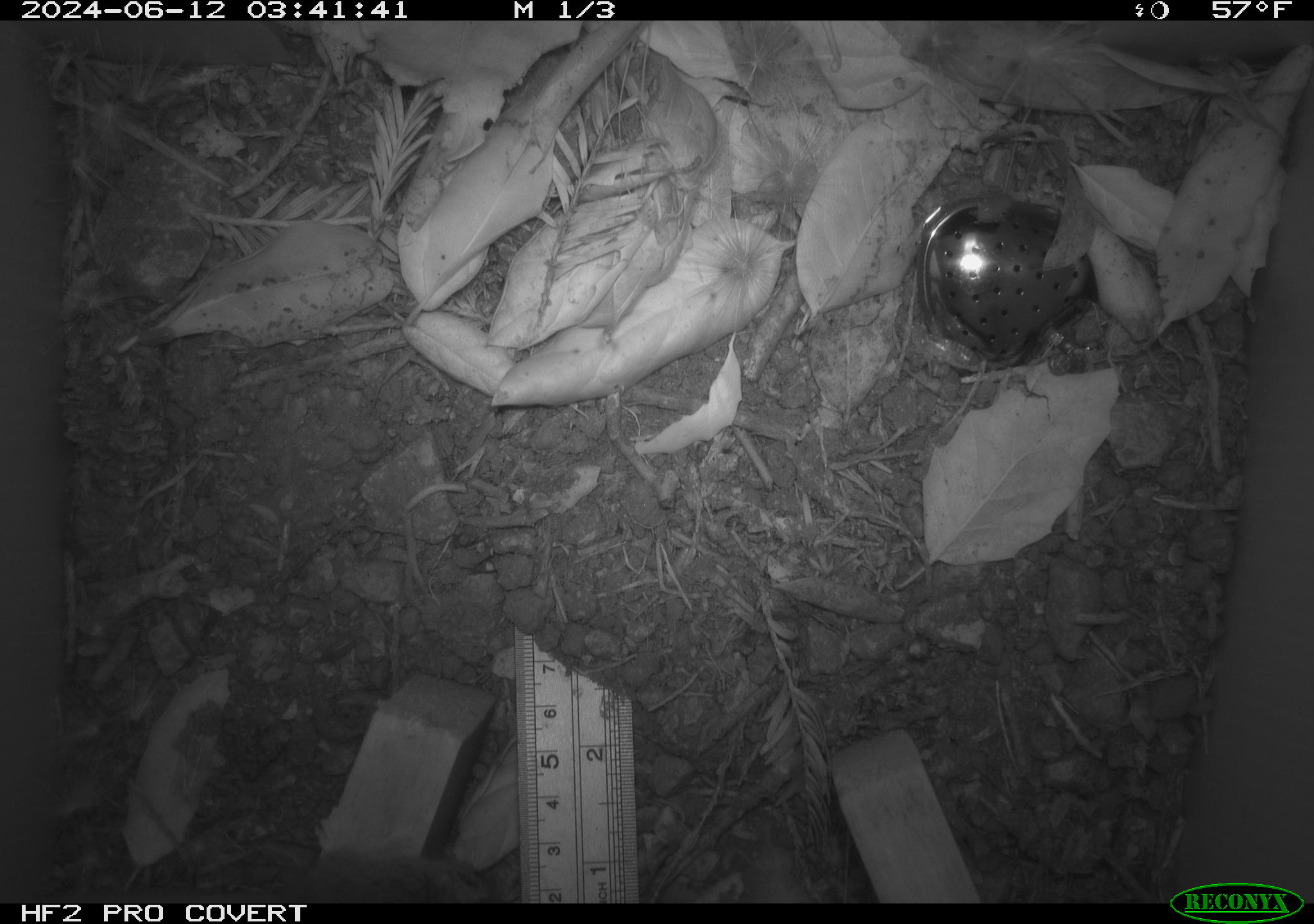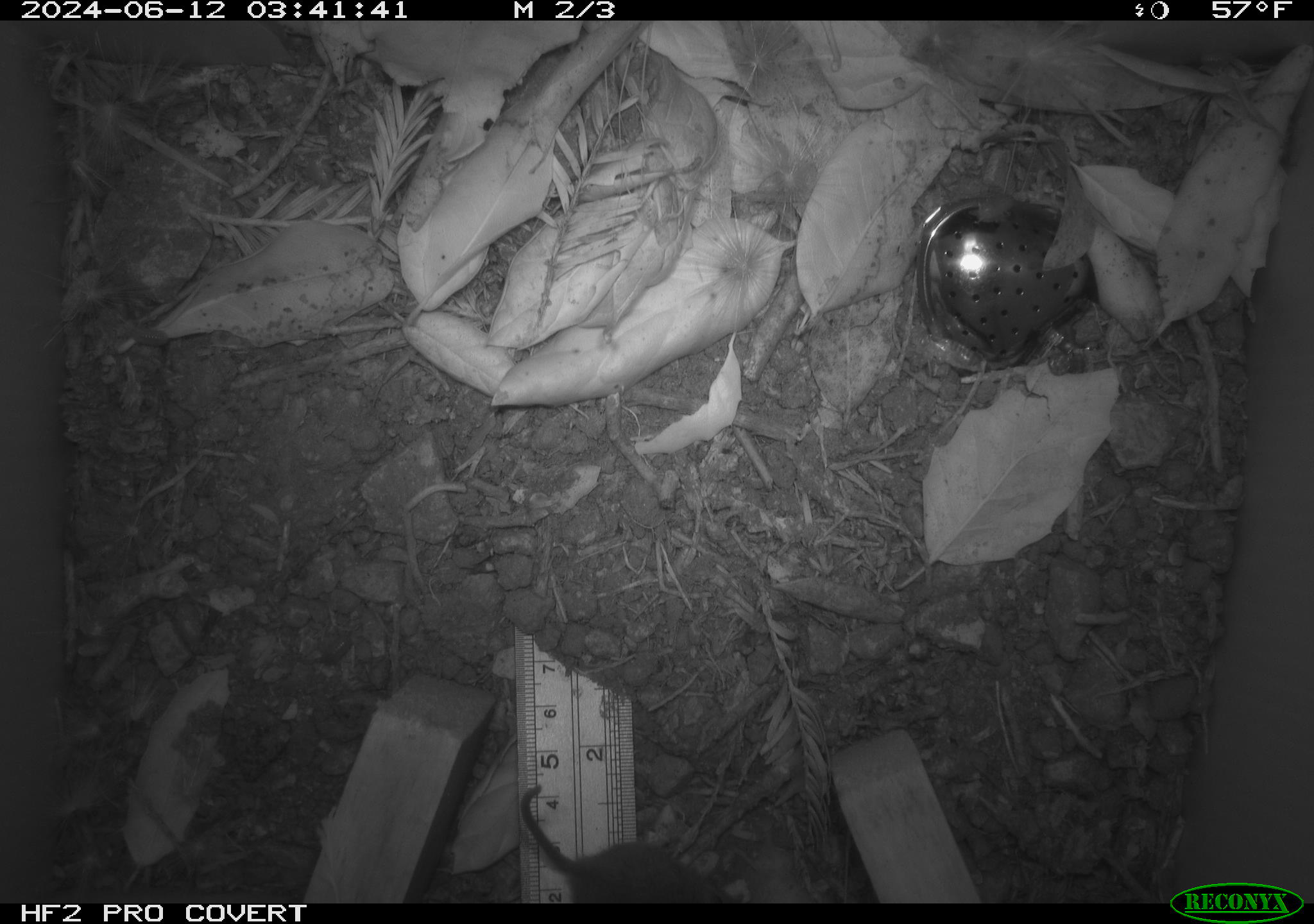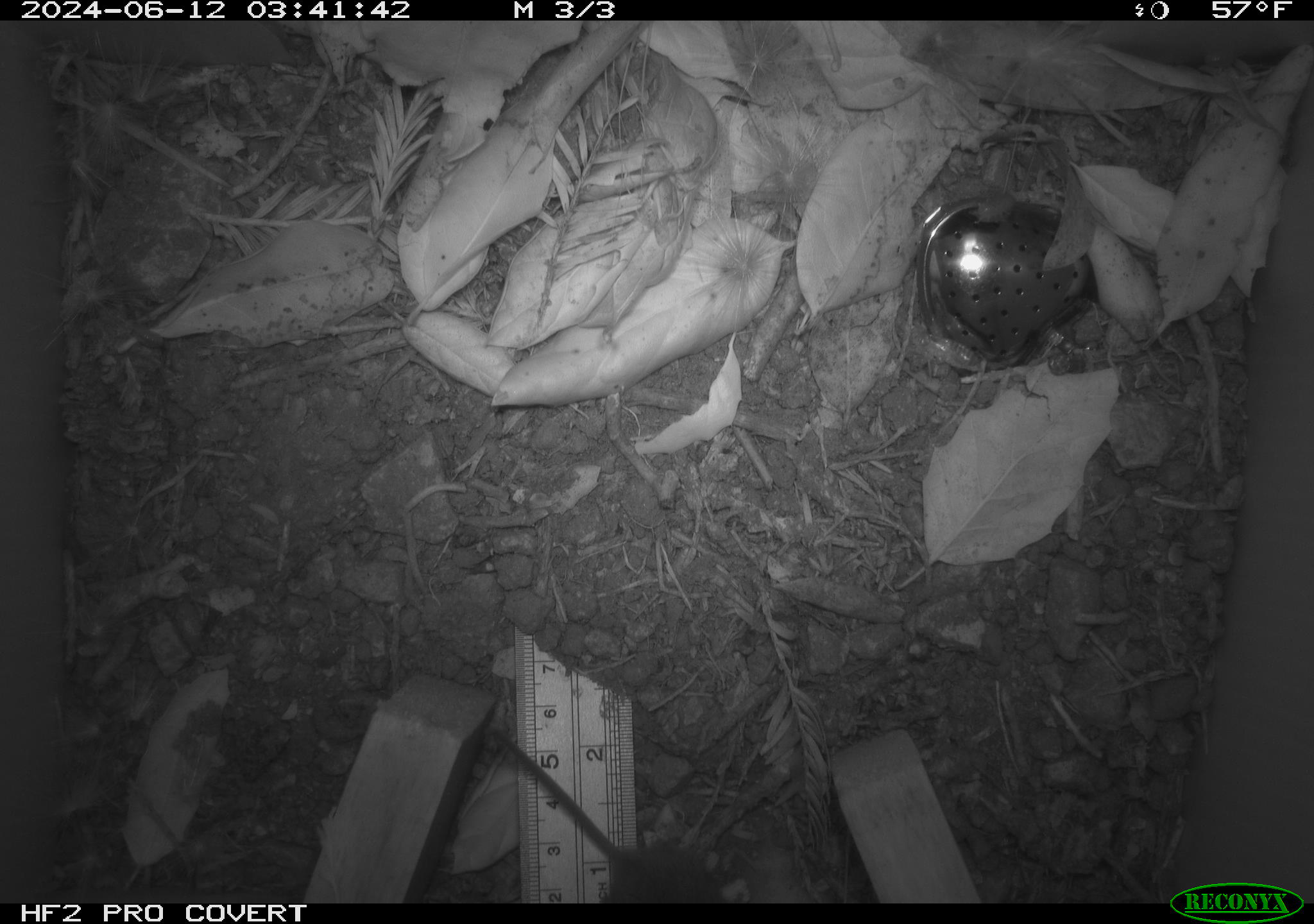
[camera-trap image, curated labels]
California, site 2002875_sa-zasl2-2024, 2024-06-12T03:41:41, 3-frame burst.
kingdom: Animalia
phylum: Chordata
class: Mammalia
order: Rodentia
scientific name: Rodentia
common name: rodent